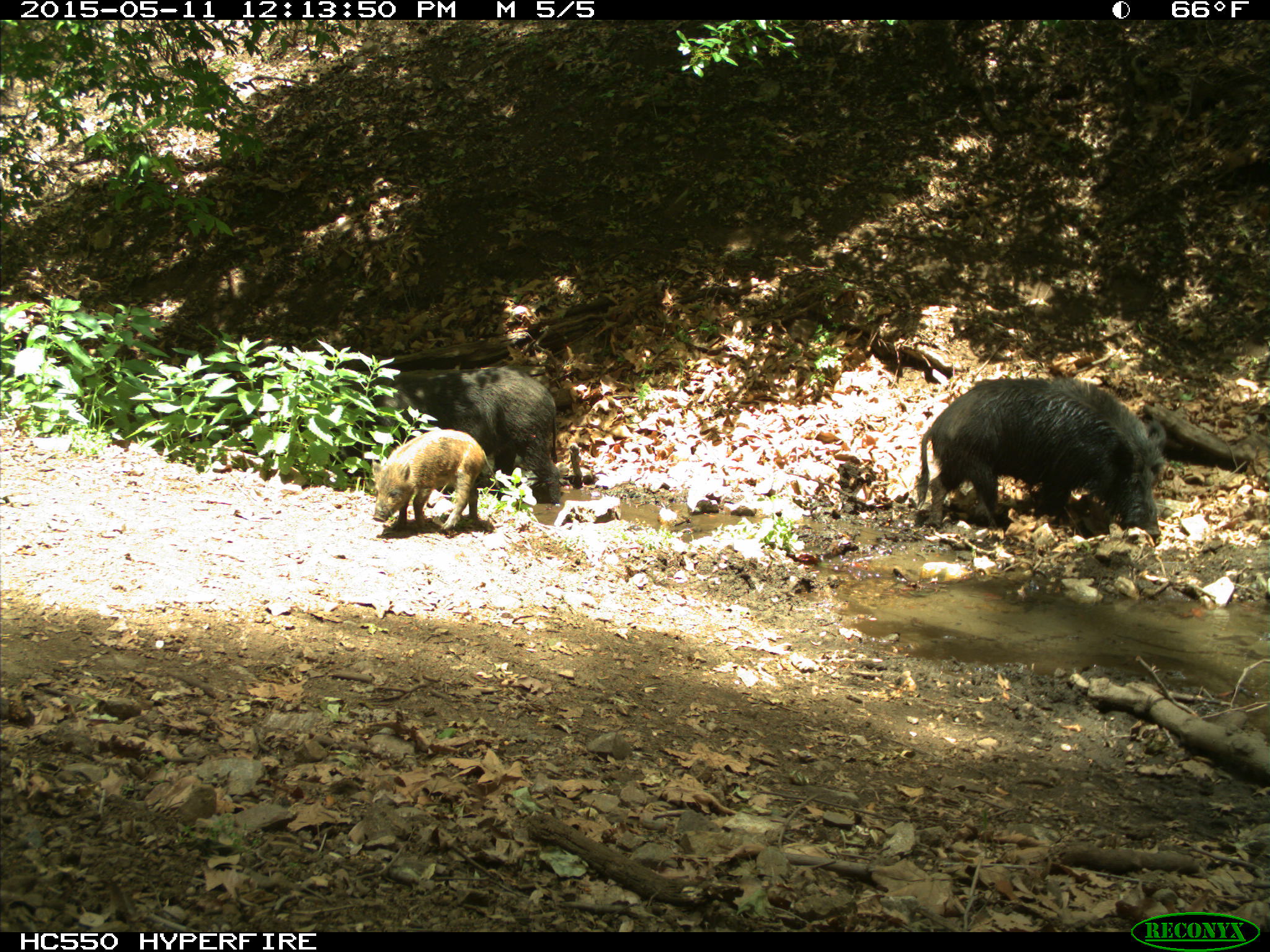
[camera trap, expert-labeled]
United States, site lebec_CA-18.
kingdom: Animalia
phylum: Chordata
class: Mammalia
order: Artiodactyla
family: Suidae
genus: Sus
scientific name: Sus scrofa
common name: wild boar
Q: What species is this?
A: Sus scrofa (wild boar).